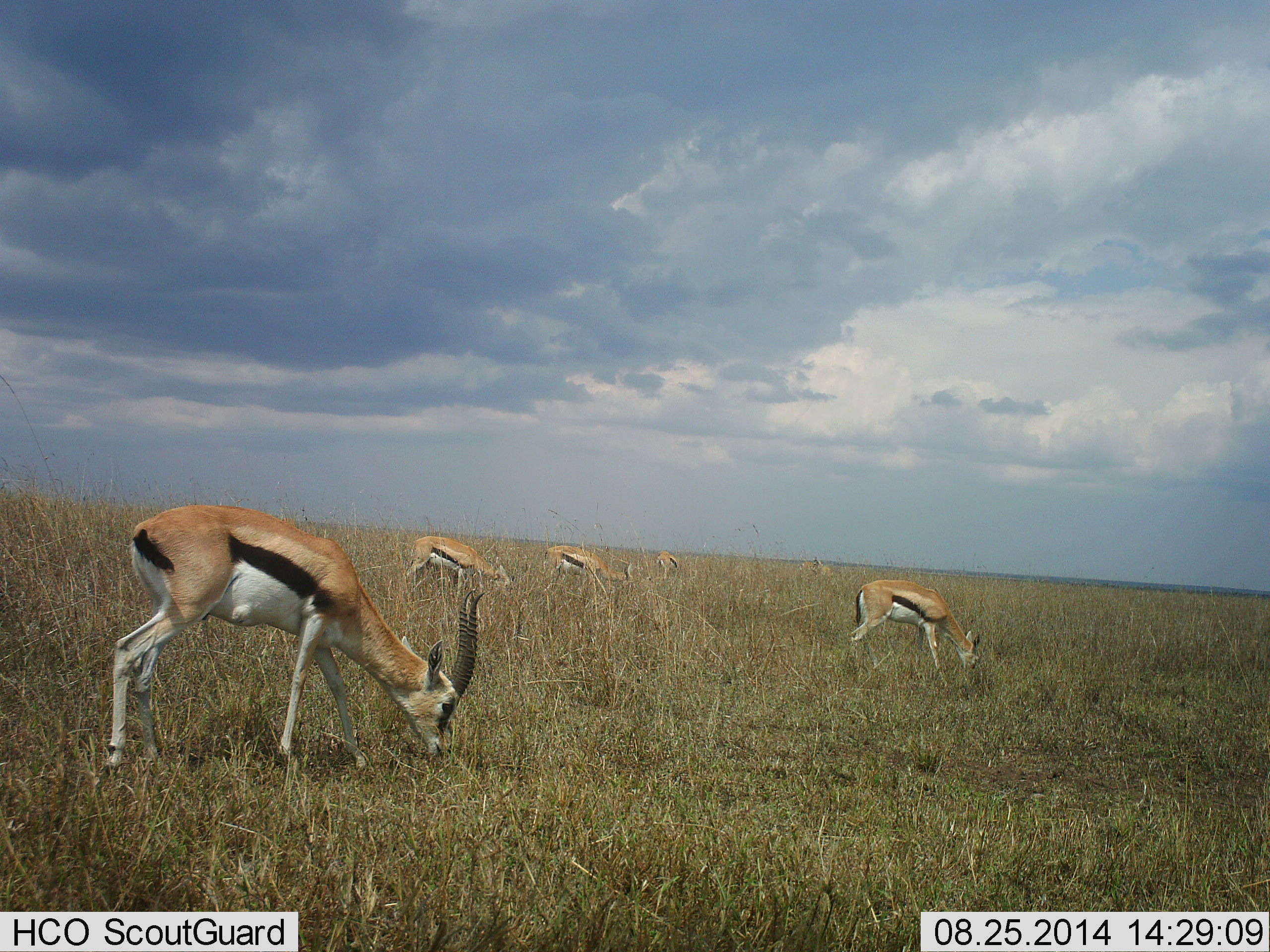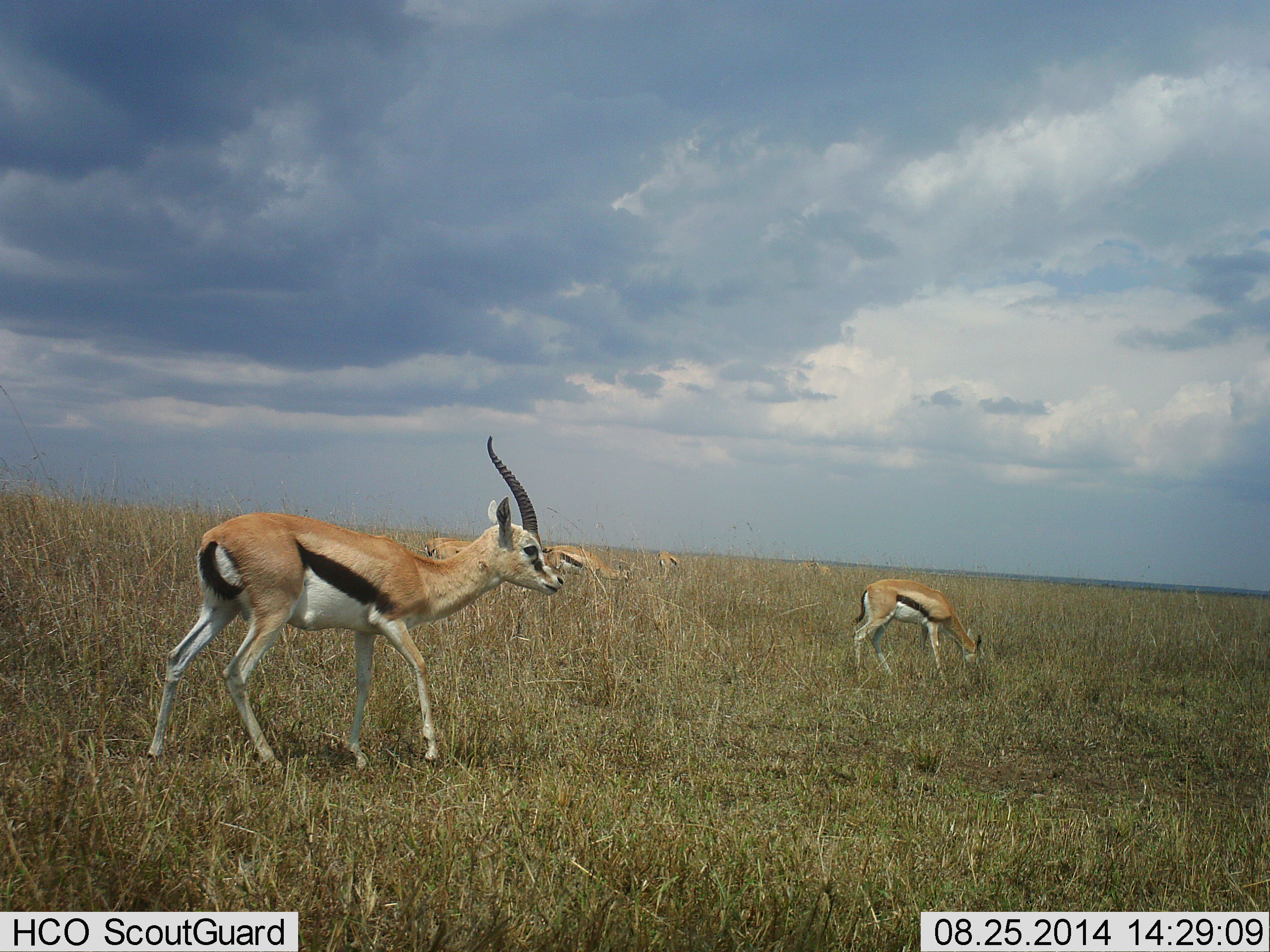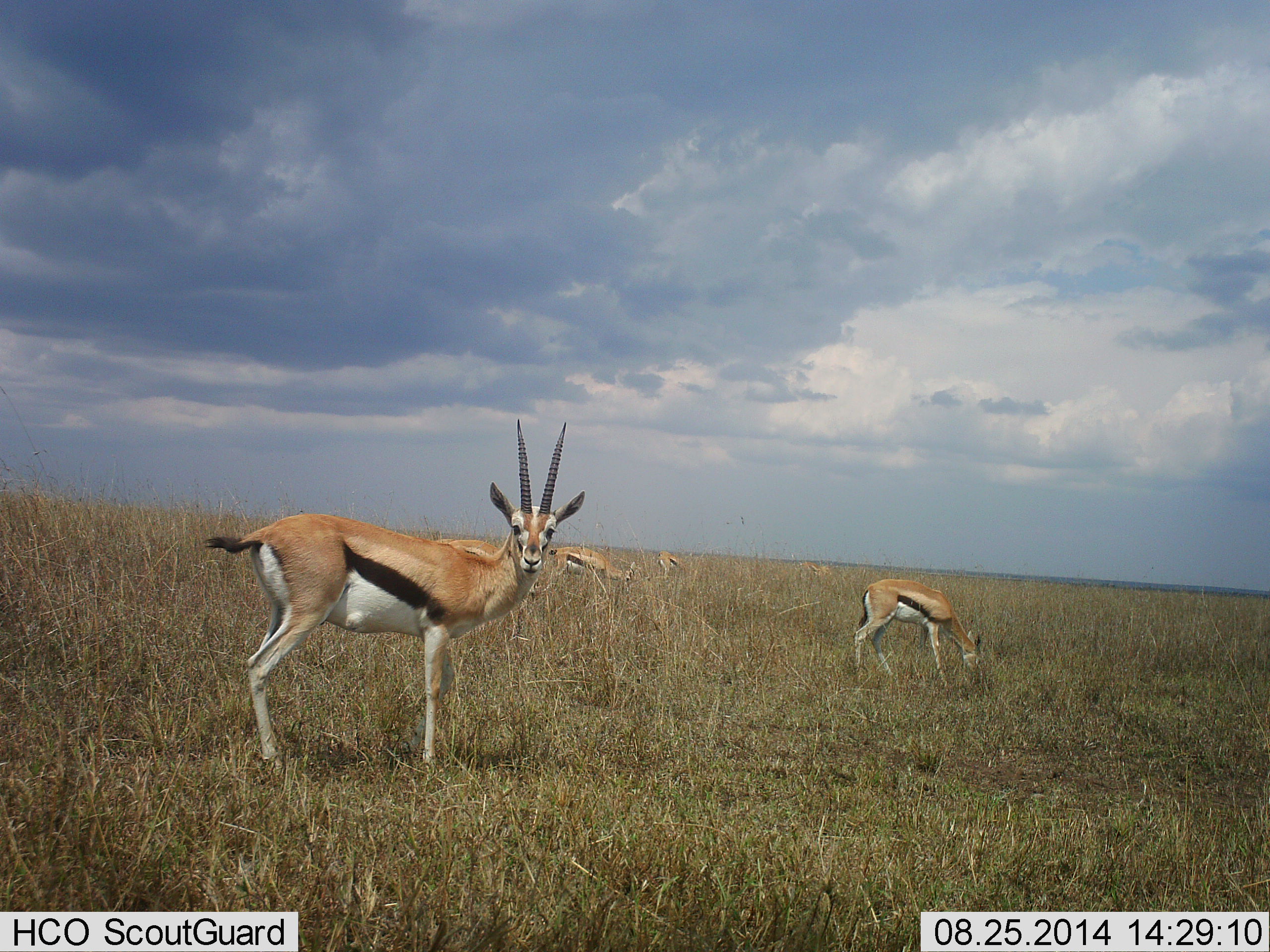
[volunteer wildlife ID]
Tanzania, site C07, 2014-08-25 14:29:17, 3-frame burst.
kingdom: Animalia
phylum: Chordata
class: Mammalia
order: Artiodactyla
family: Bovidae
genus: Eudorcas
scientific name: Eudorcas thomsonii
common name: thomson's gazelle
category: gazellethomsons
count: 6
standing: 80%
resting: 0%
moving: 40%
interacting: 0%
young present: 0%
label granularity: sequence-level